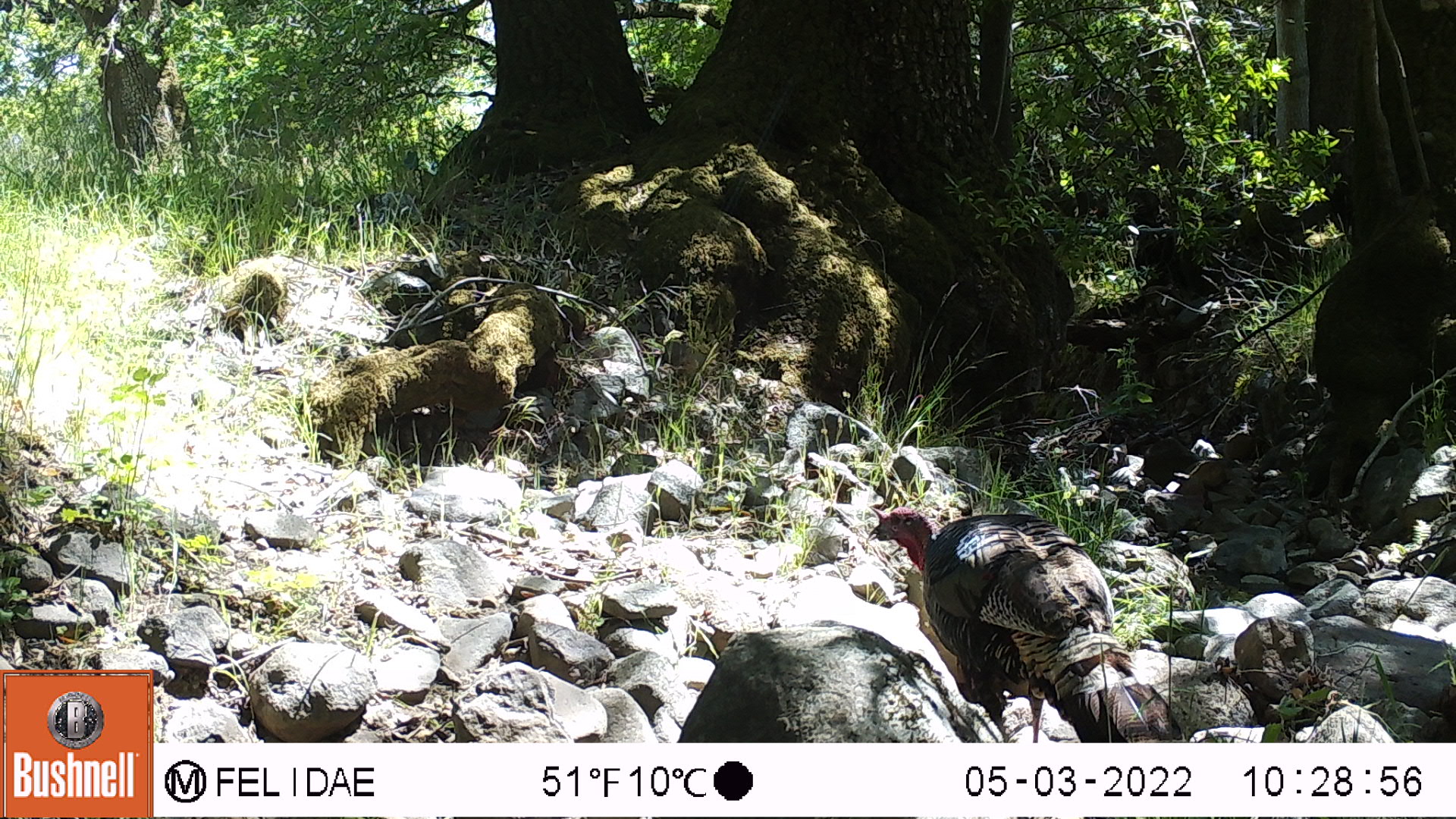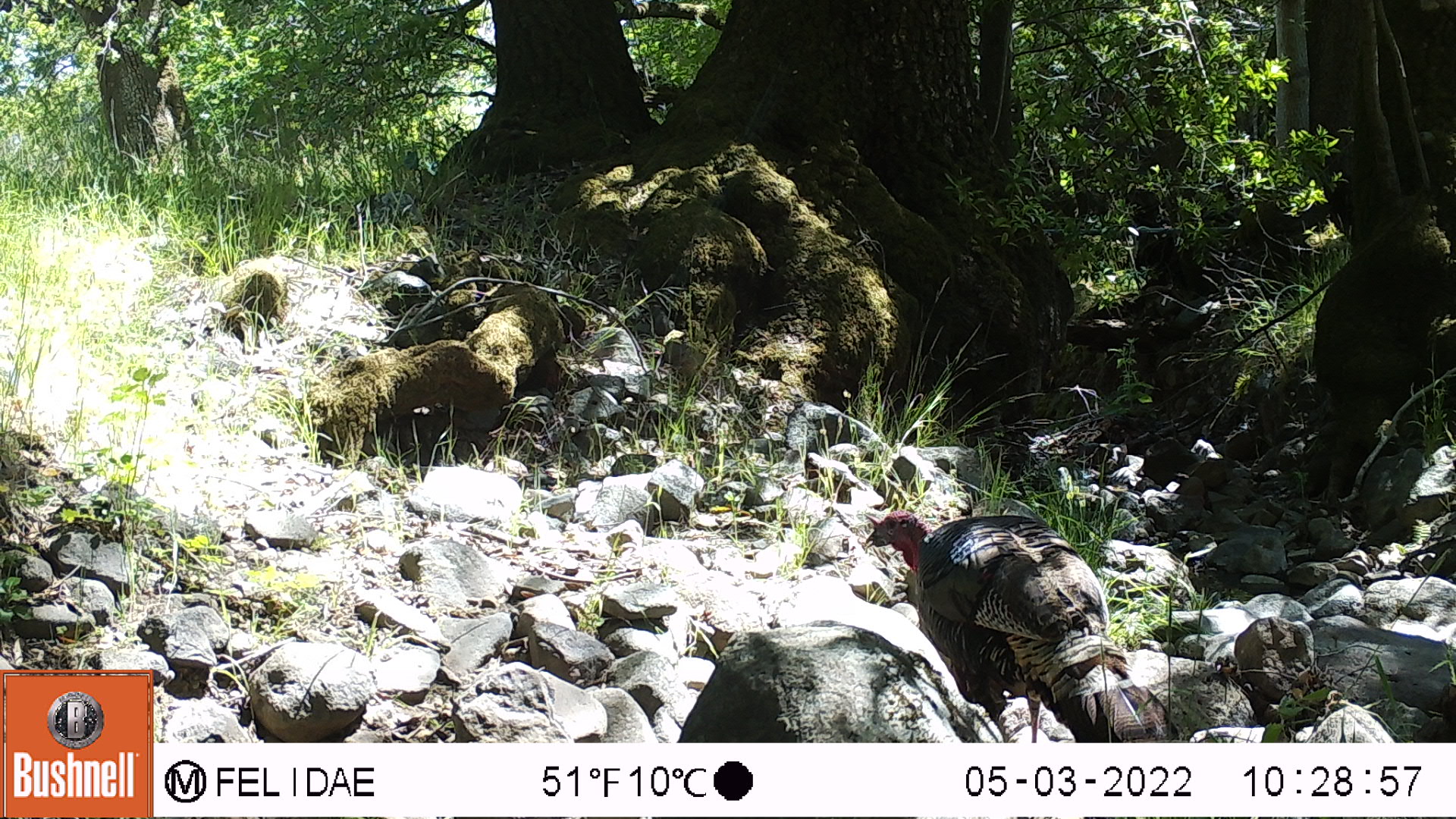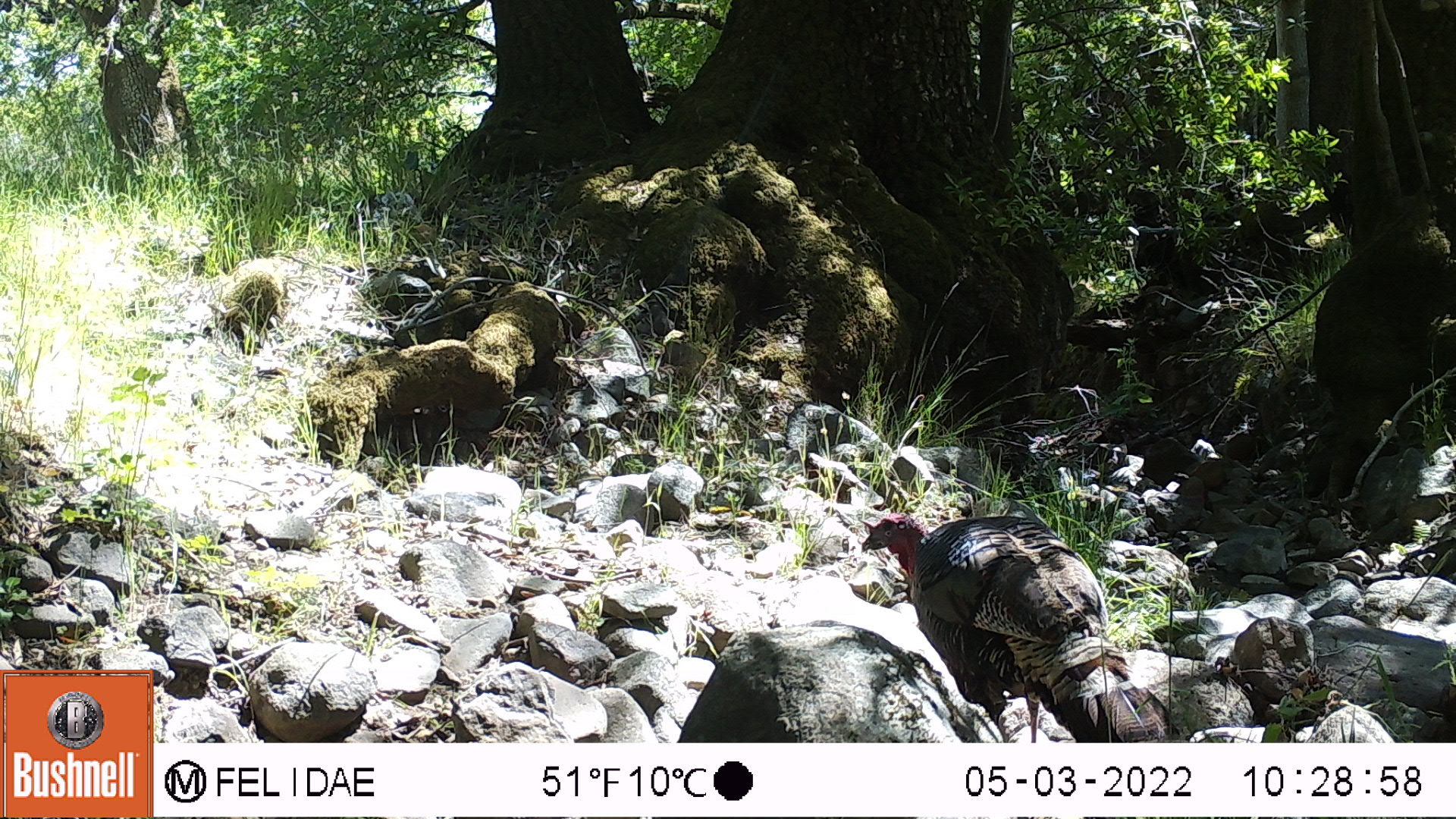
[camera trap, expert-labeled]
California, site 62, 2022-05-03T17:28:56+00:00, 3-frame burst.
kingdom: Animalia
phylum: Chordata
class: Aves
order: Galliformes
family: Phasianidae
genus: Meleagris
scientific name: Meleagris gallopavo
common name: turkey